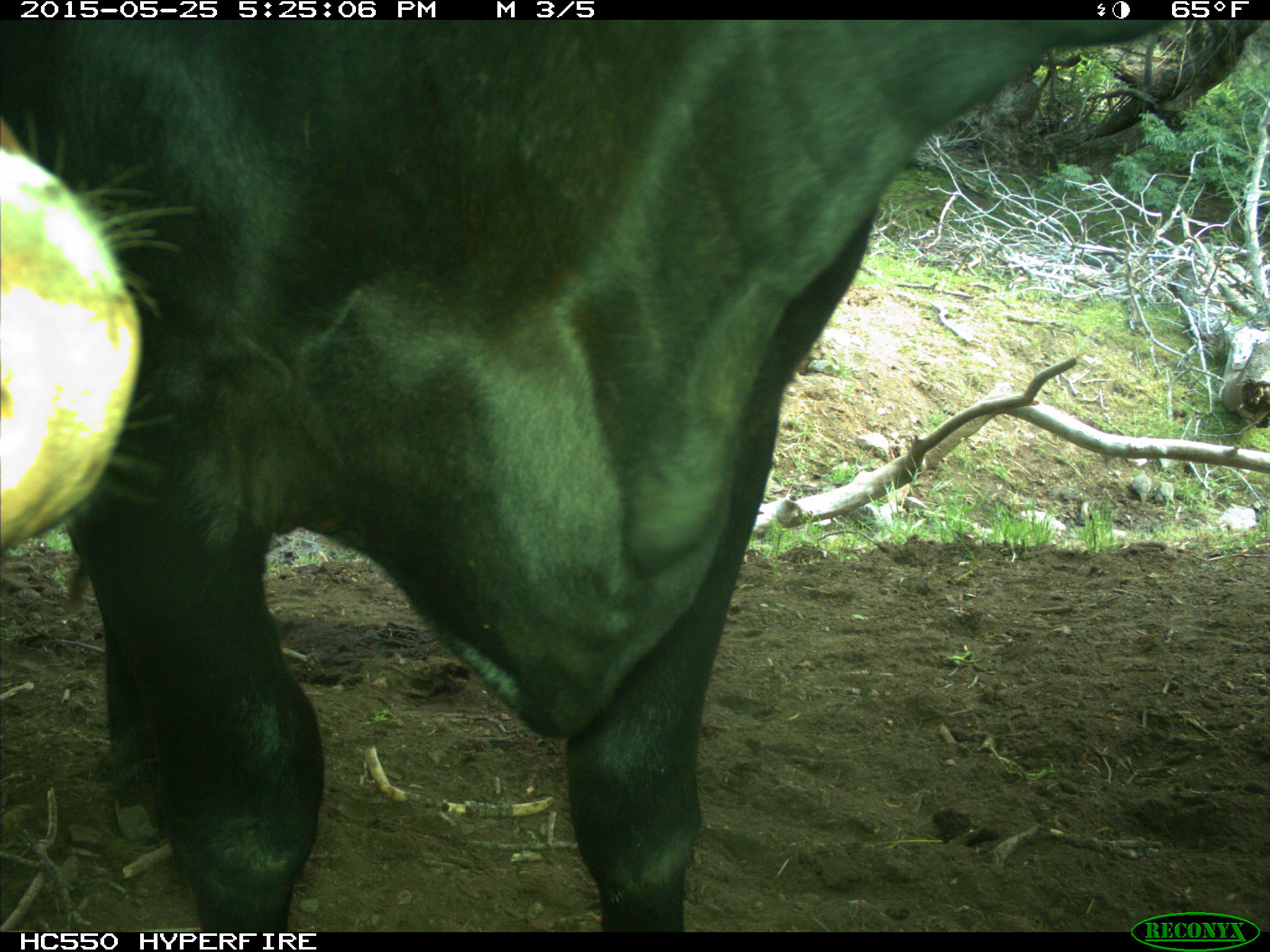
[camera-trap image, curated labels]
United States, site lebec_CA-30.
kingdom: Animalia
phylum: Chordata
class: Mammalia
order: Artiodactyla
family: Bovidae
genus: Bos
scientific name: Bos taurus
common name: domestic cow